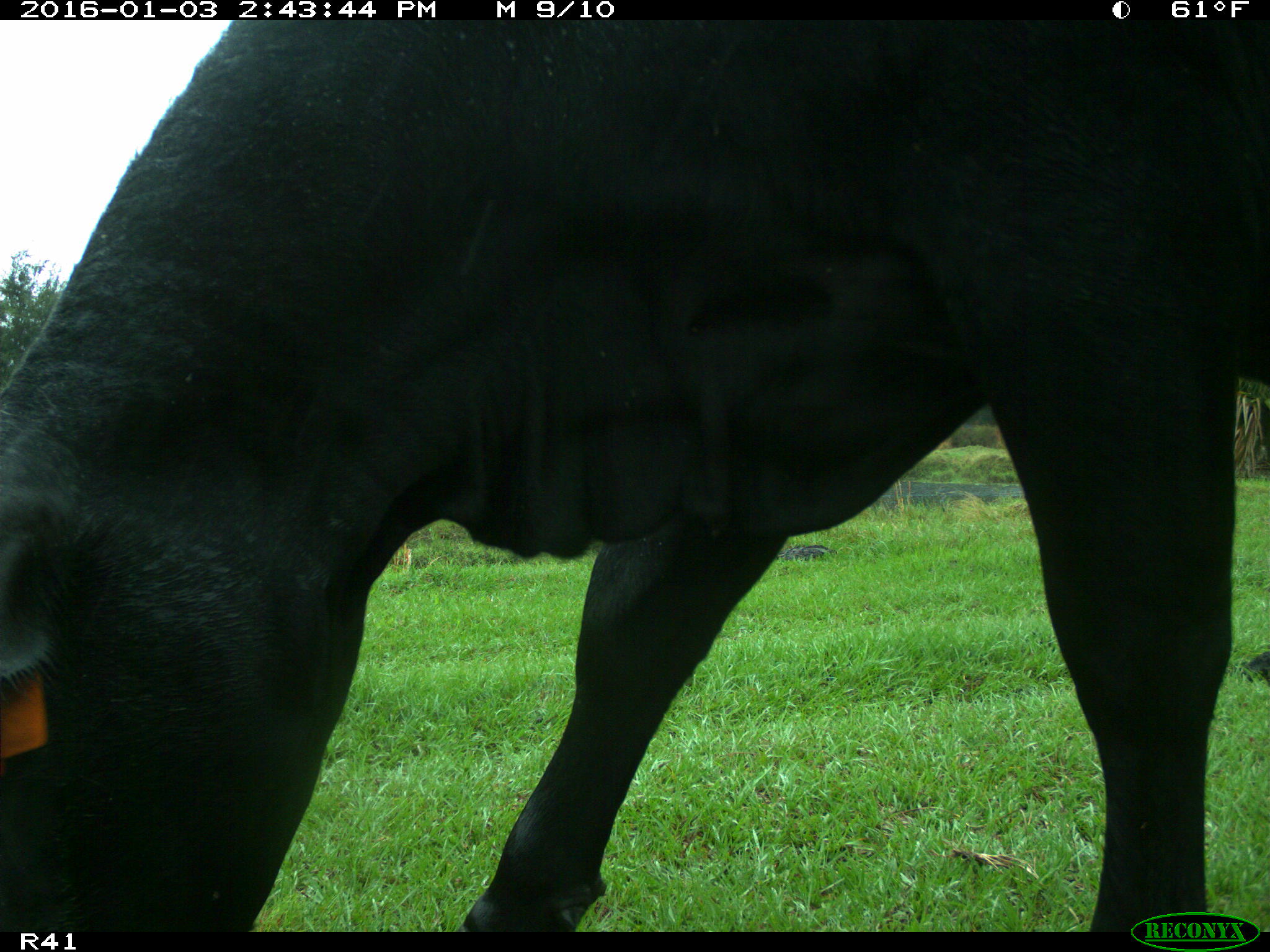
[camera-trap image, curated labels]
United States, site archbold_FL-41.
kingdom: Animalia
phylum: Chordata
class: Mammalia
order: Artiodactyla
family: Bovidae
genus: Bos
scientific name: Bos taurus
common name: domestic cow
Bos taurus (domestic cow).